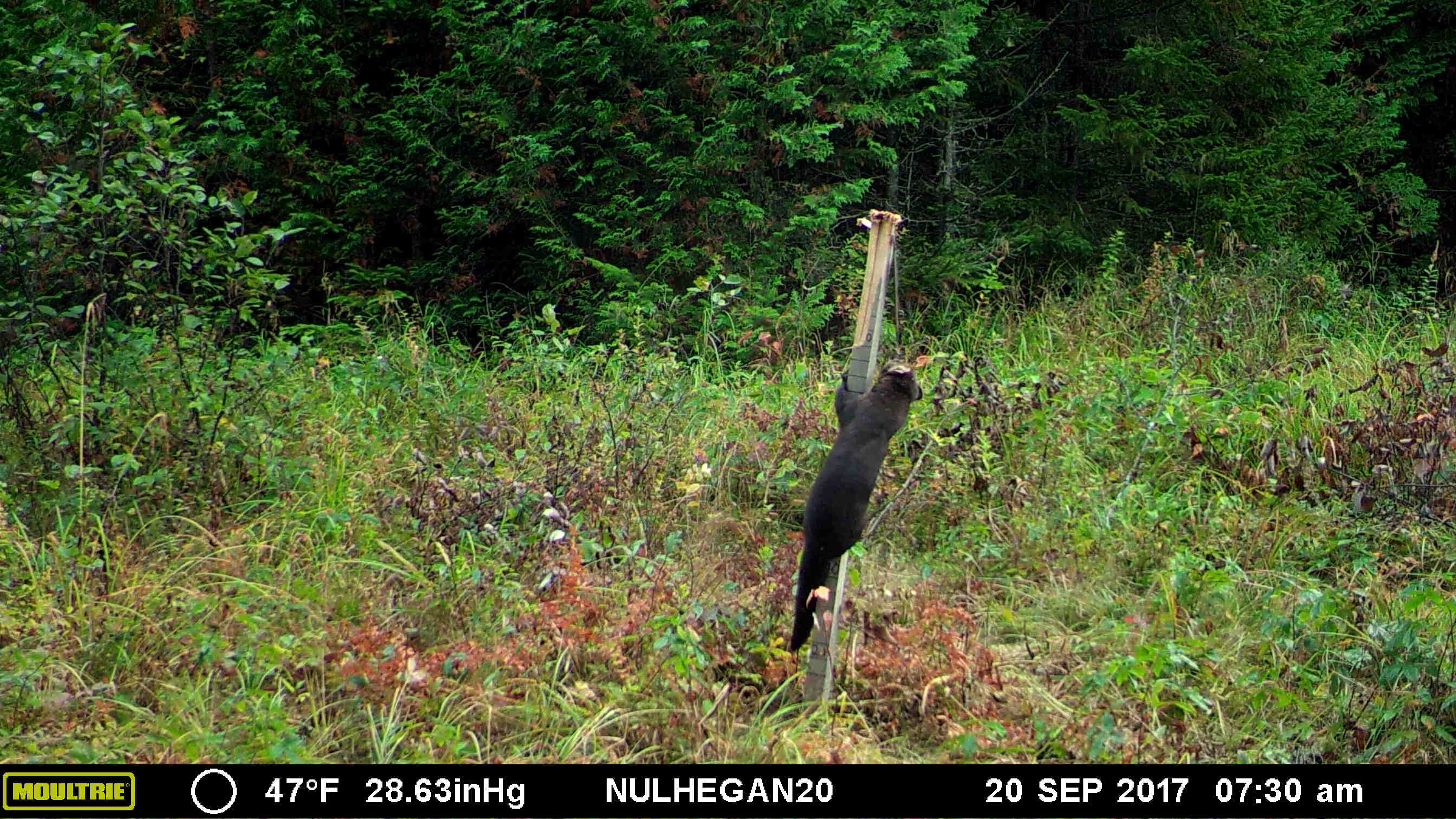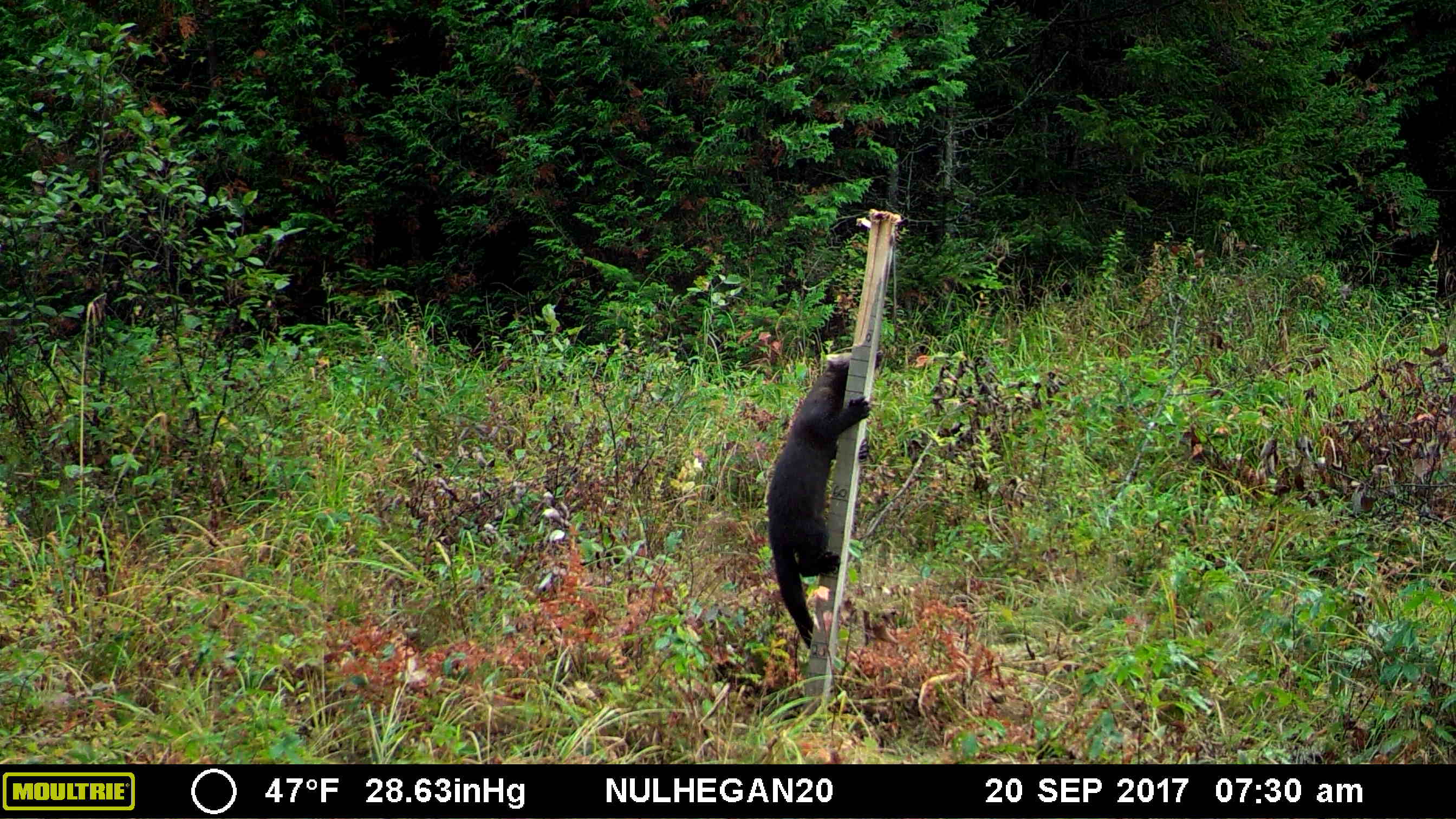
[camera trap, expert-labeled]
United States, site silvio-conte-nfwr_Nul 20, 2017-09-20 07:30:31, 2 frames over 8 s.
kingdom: Animalia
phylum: Chordata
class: Mammalia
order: Carnivora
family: Mustelidae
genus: Pekania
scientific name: Pekania pennanti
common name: fisher